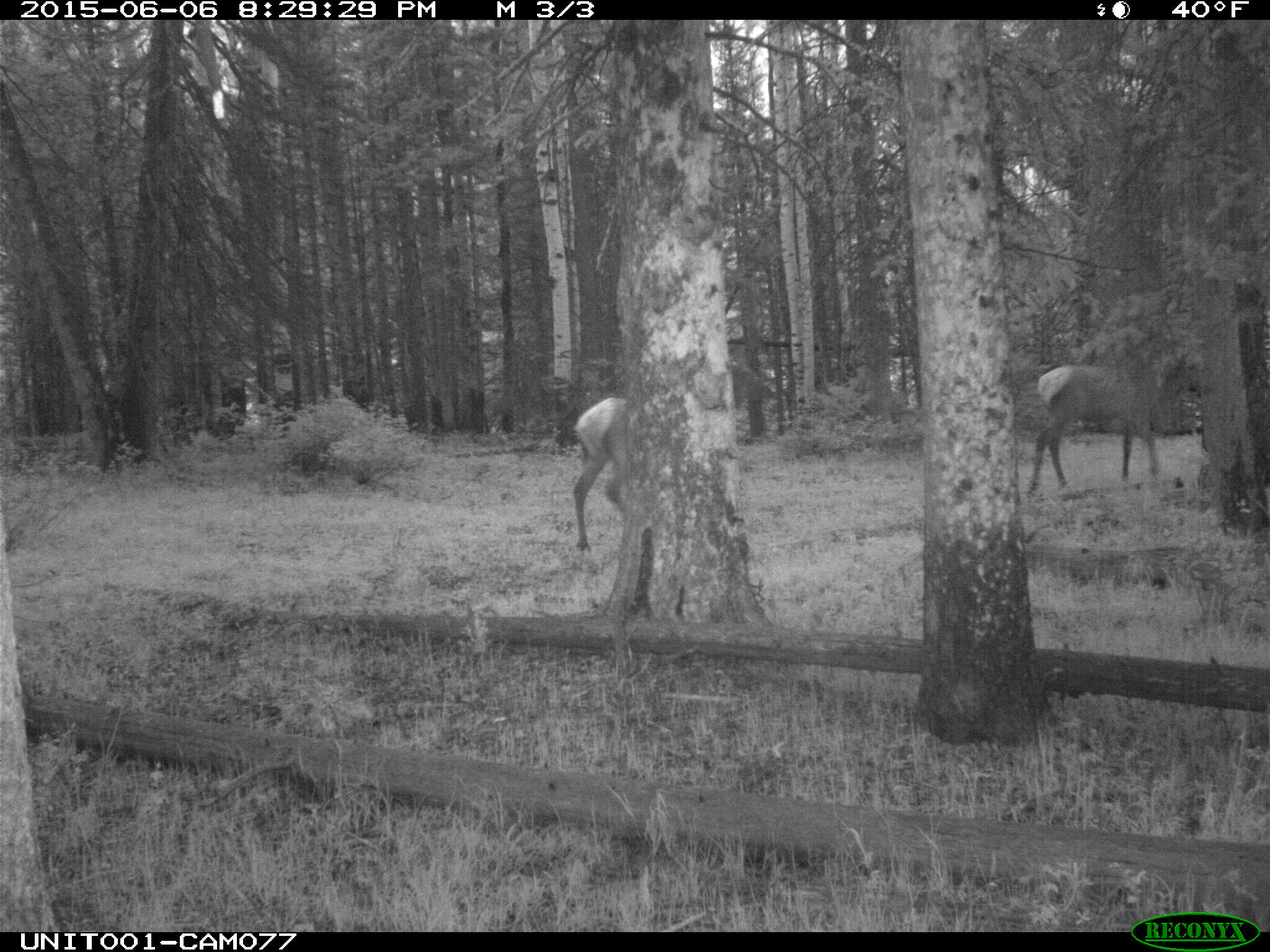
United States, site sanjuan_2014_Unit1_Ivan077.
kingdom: Animalia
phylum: Chordata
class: Mammalia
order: Artiodactyla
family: Cervidae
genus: Cervus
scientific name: Cervus elaphus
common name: red deer